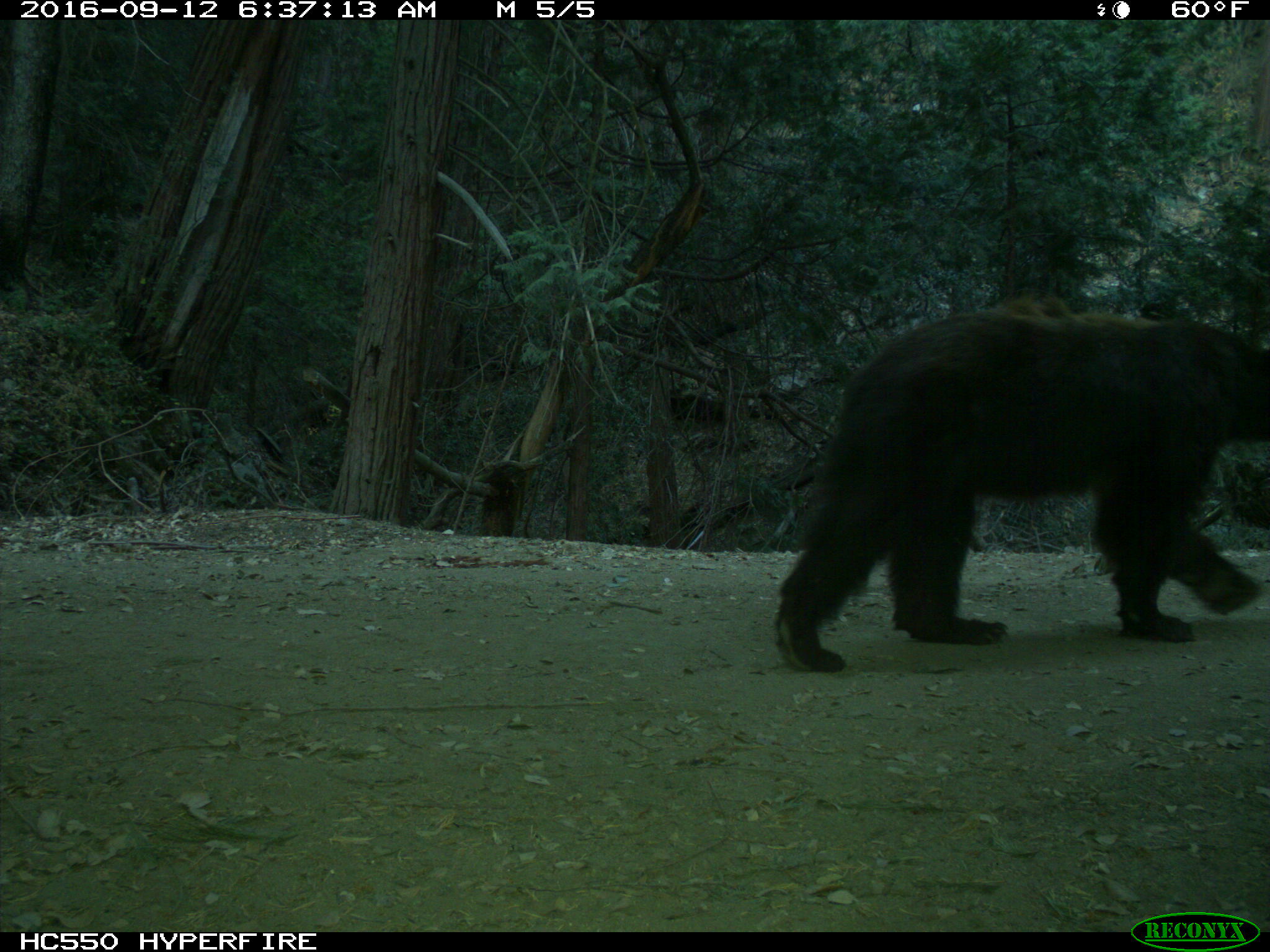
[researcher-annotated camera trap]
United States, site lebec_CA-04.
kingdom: Animalia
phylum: Chordata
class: Mammalia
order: Carnivora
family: Ursidae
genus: Ursus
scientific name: Ursus americanus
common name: american black bear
Ursus americanus (american black bear).